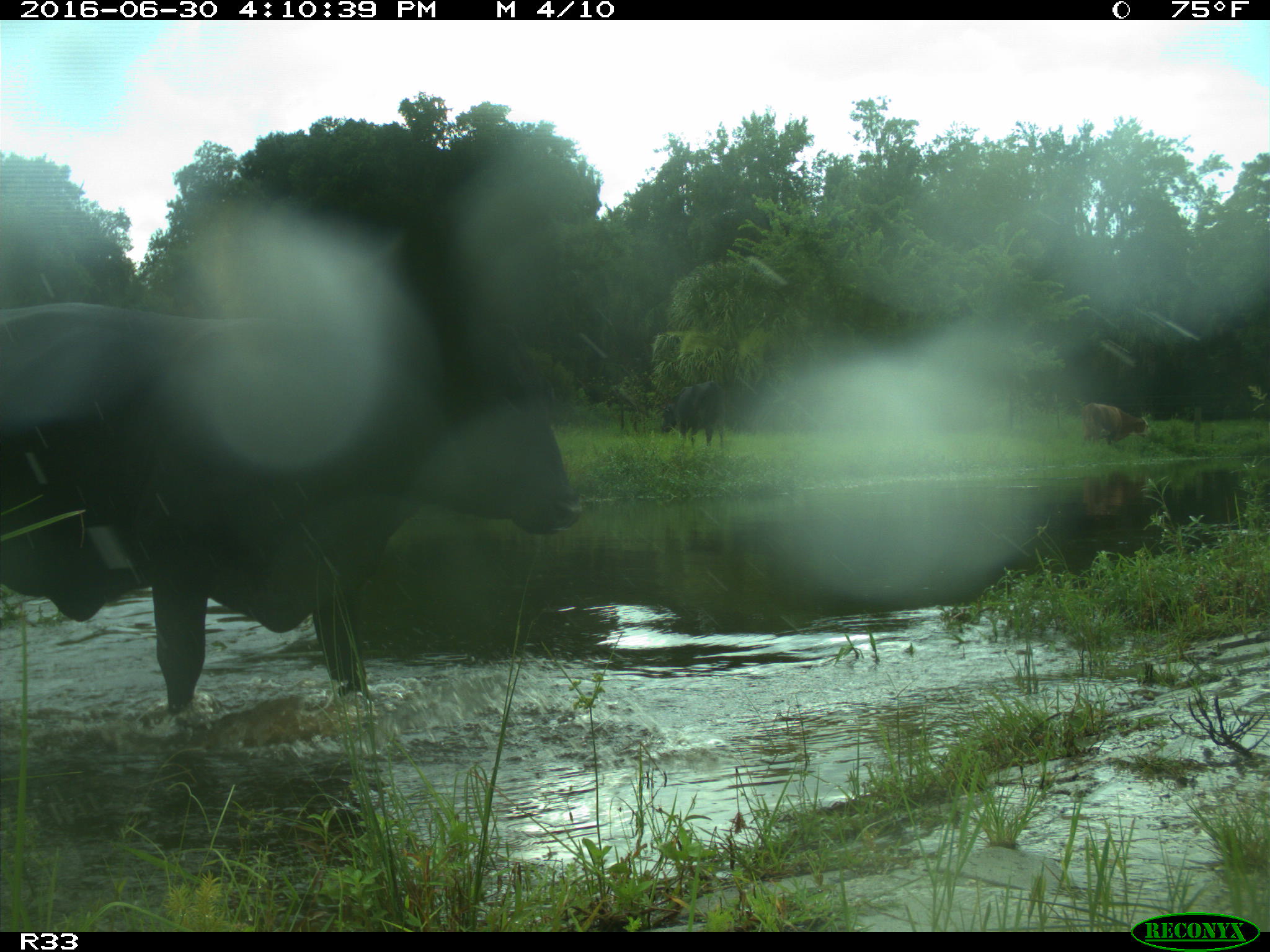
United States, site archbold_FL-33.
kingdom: Animalia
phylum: Chordata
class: Mammalia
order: Artiodactyla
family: Bovidae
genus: Bos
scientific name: Bos taurus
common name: domestic cow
Bos taurus (domestic cow).